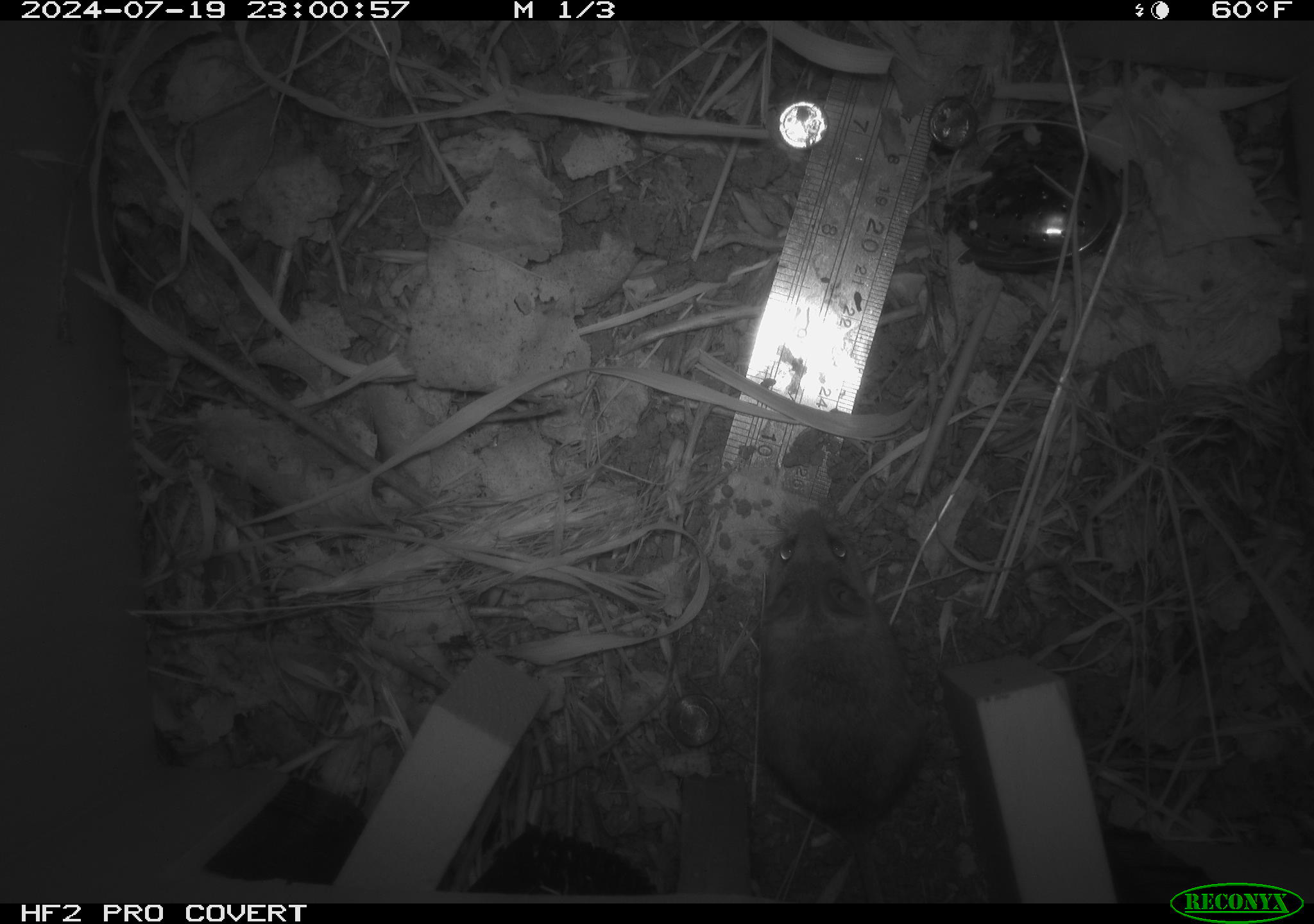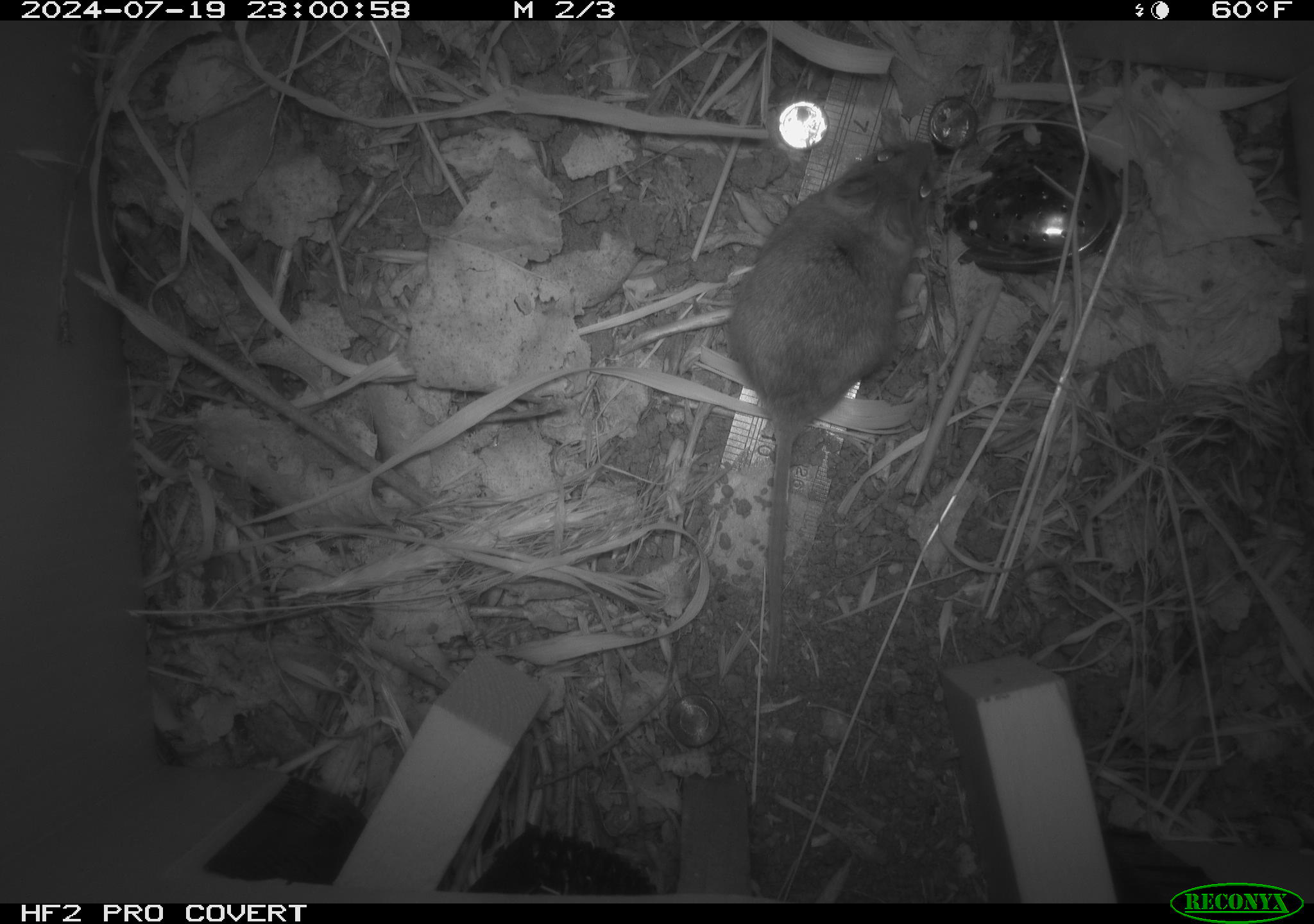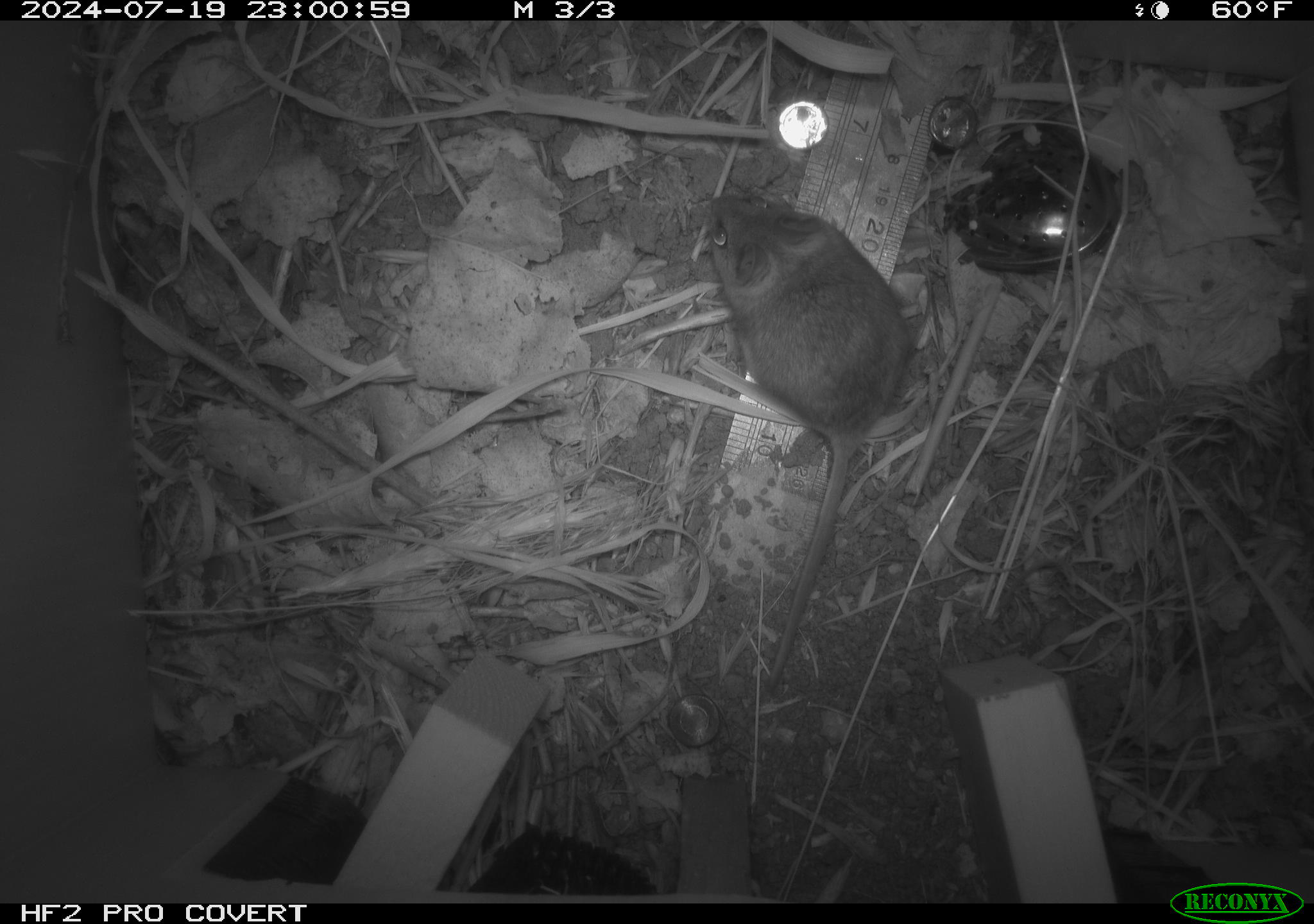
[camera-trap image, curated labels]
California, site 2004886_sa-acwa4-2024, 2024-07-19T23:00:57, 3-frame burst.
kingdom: Animalia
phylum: Chordata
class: Mammalia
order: Rodentia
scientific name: Rodentia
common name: mouse species